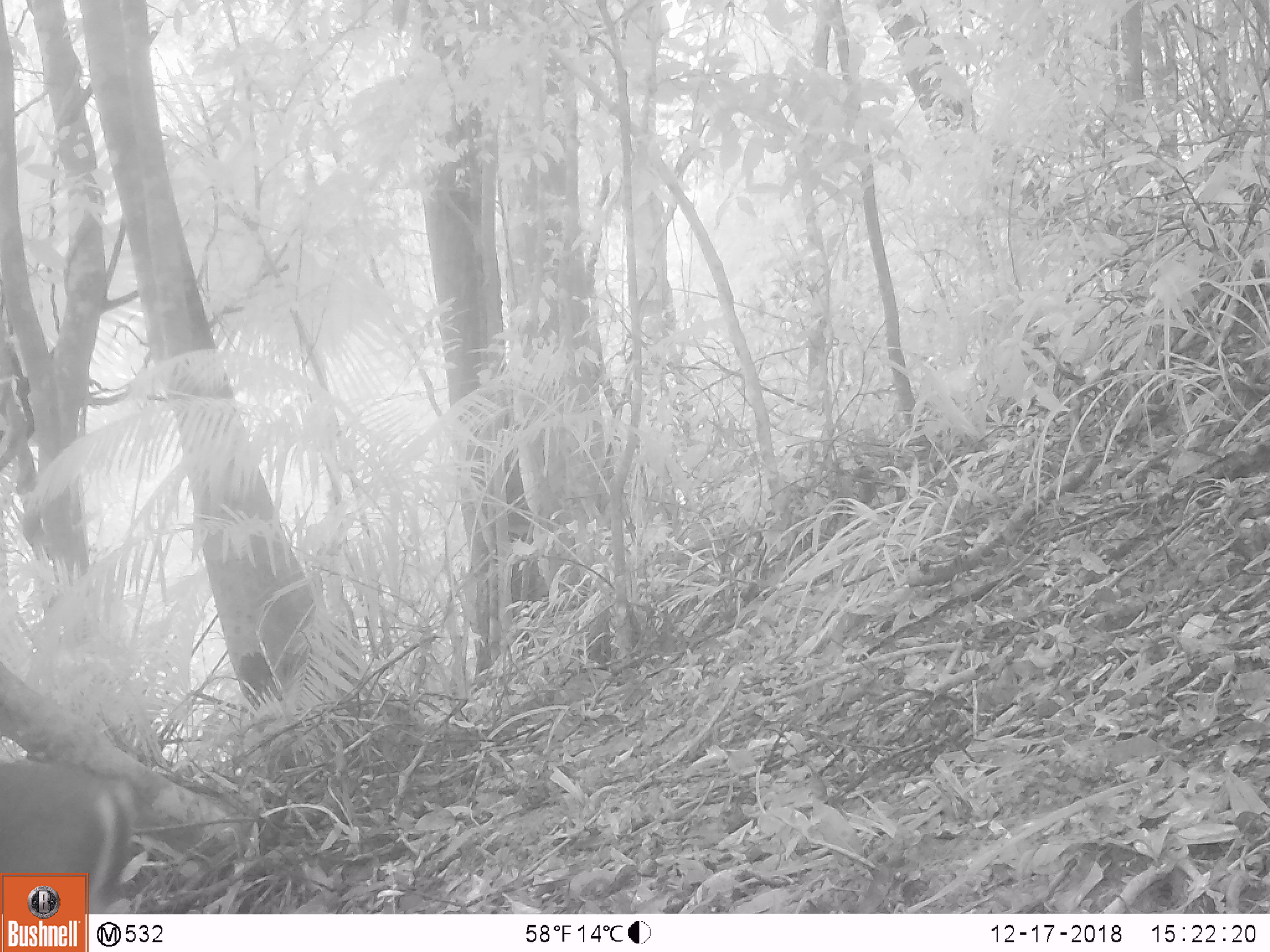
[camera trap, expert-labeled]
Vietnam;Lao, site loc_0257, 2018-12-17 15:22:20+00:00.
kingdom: Animalia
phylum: Chordata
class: Mammalia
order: Artiodactyla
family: Cervidae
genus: Muntiacus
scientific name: Muntiacus rooseveltorum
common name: roosevelt's muntjac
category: roosevelts muntjac group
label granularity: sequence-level